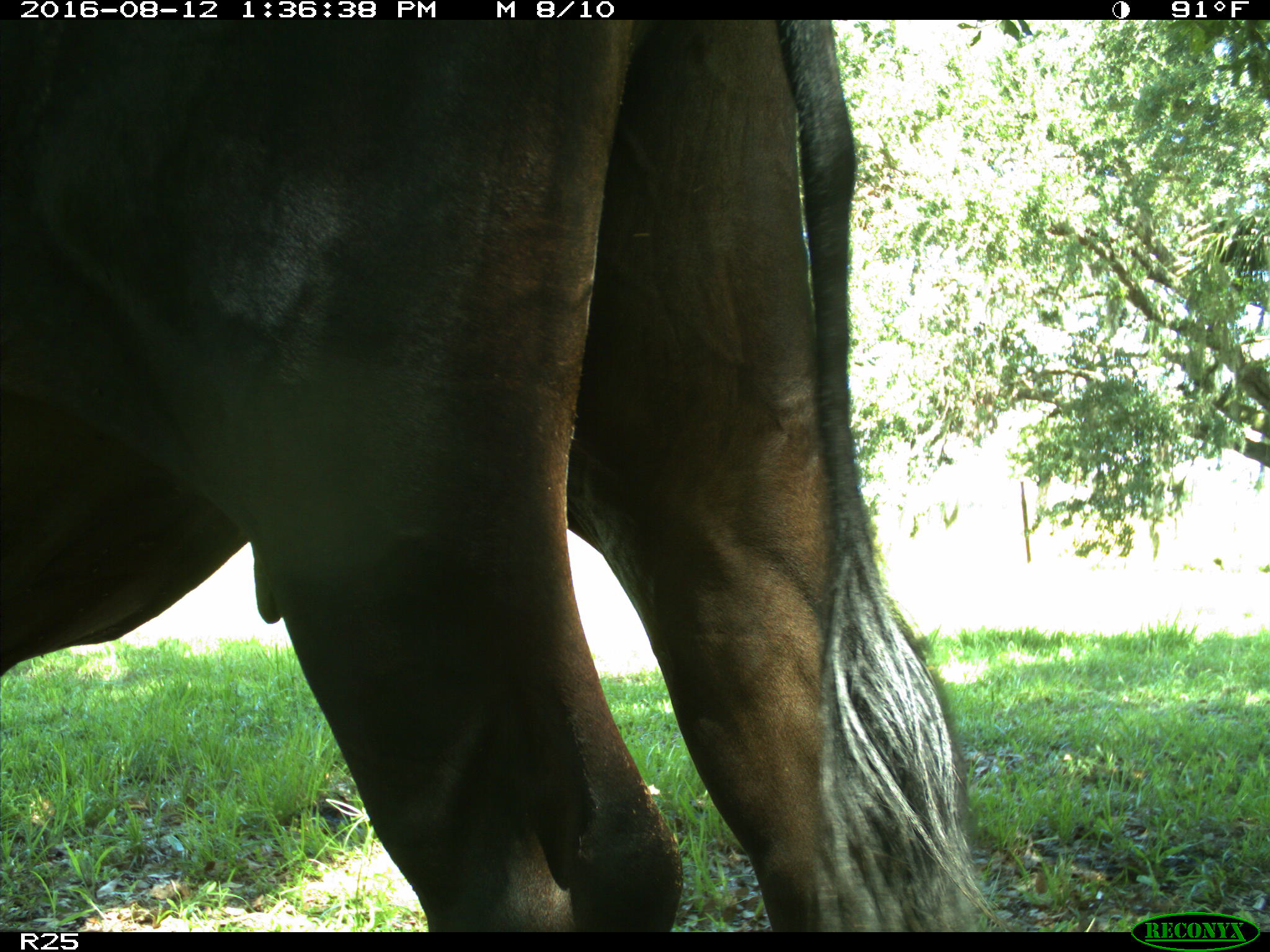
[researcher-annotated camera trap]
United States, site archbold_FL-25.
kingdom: Animalia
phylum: Chordata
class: Mammalia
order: Artiodactyla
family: Bovidae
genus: Bos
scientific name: Bos taurus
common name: domestic cow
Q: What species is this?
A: Bos taurus (domestic cow).